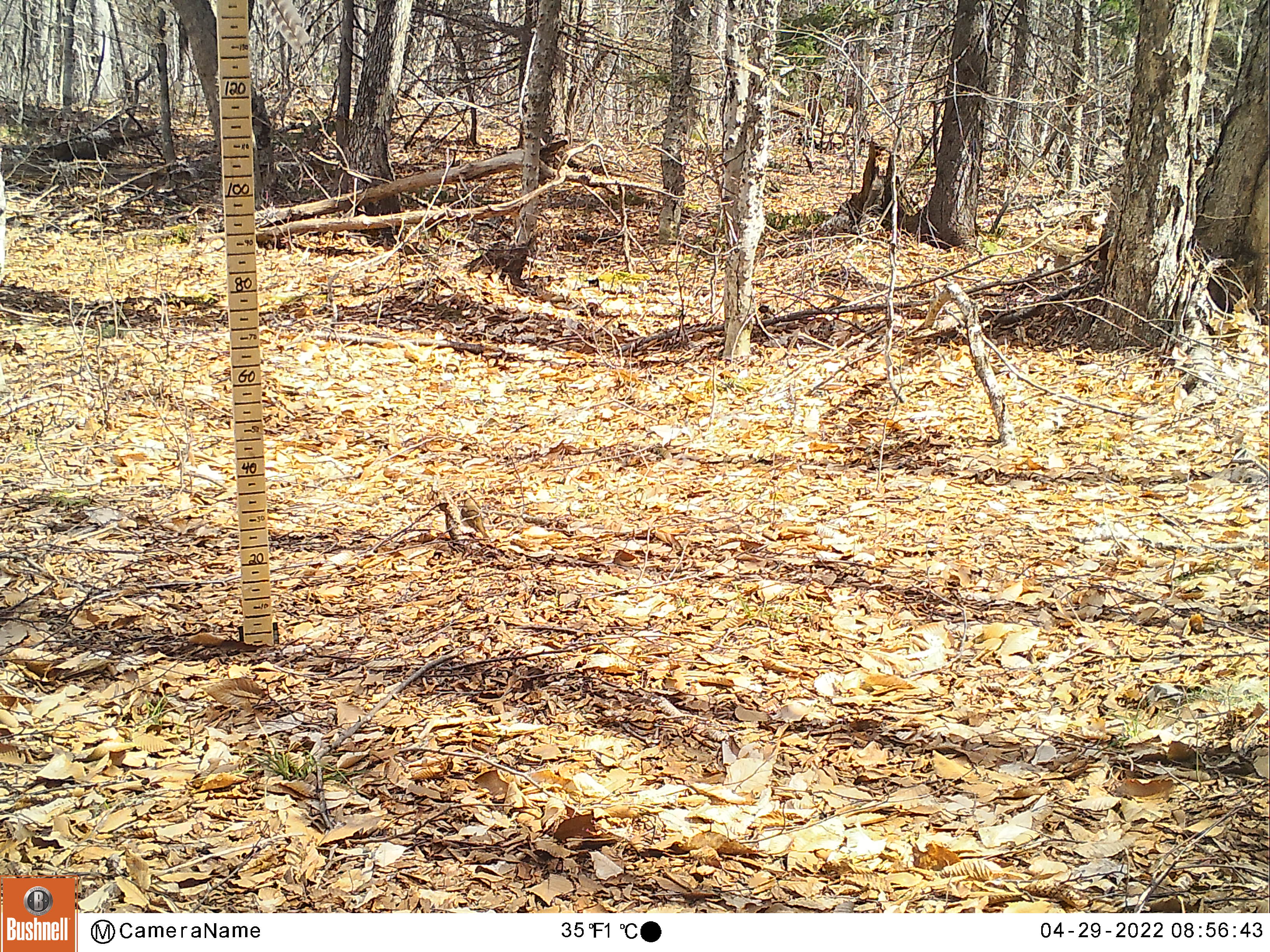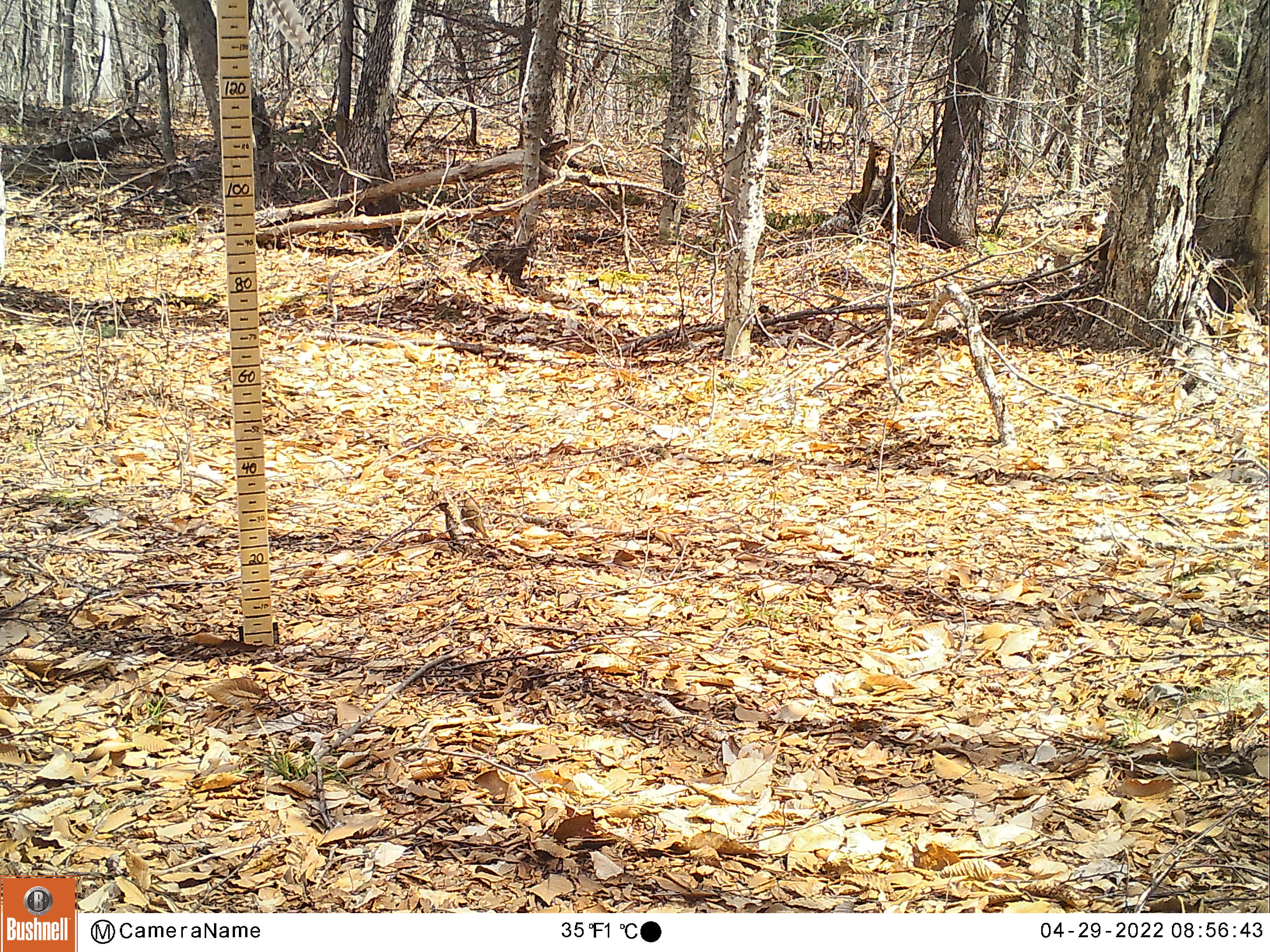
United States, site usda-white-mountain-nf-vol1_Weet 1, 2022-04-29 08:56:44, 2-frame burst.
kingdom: Animalia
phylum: Chordata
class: Aves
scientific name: Aves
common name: bird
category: bird sp.